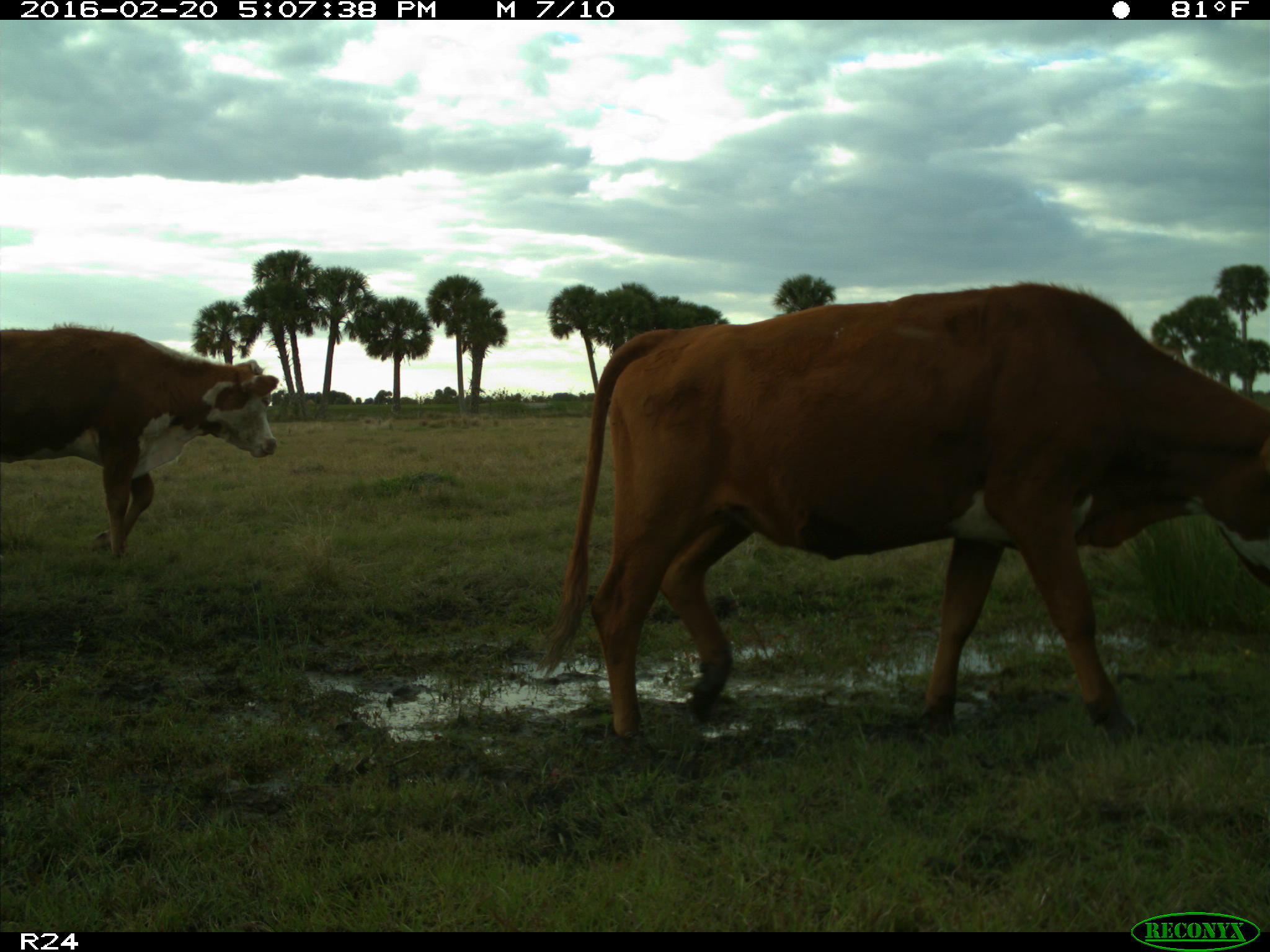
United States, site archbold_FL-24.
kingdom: Animalia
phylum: Chordata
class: Mammalia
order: Artiodactyla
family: Bovidae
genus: Bos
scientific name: Bos taurus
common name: domestic cow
Bos taurus (domestic cow).